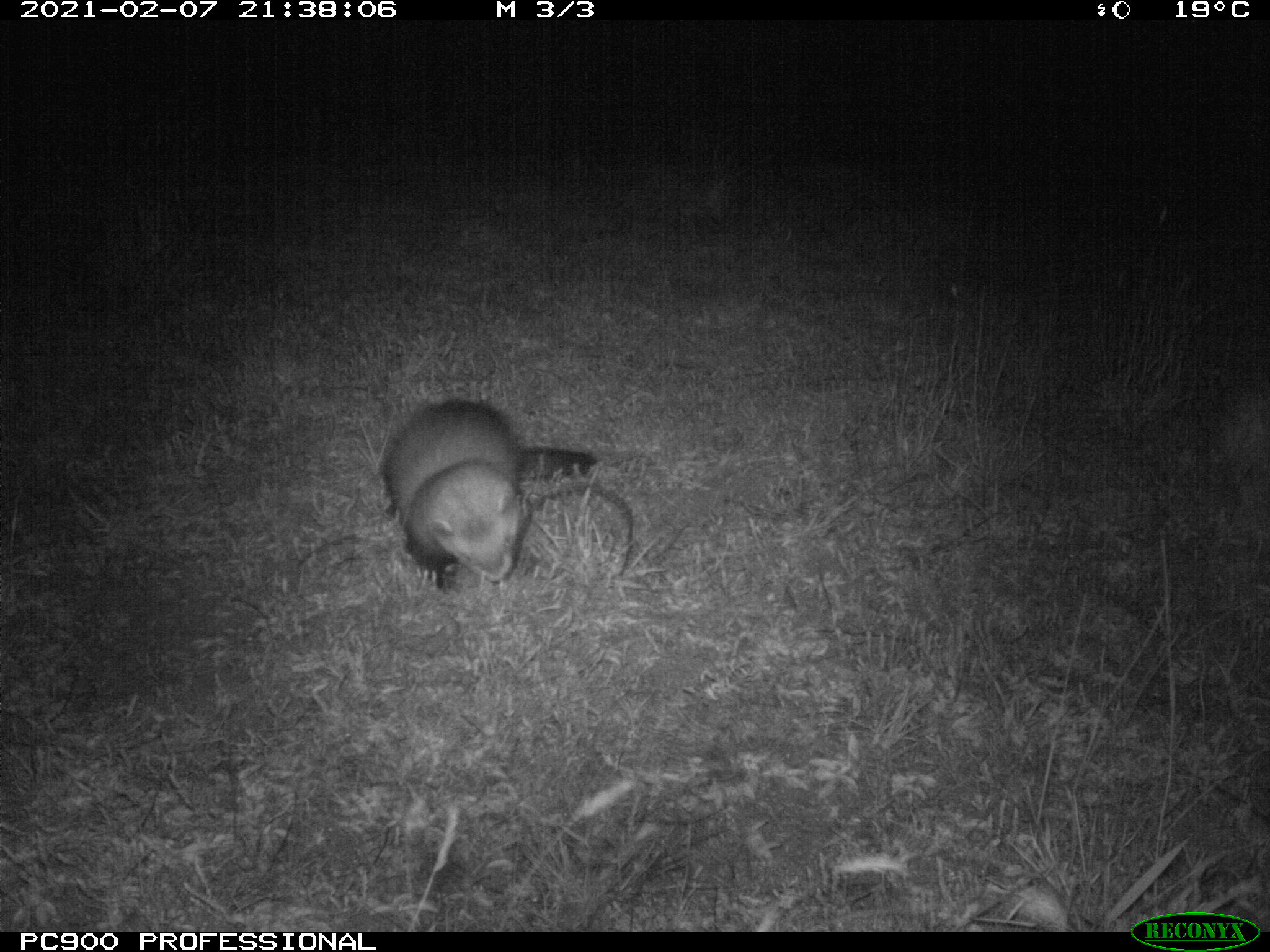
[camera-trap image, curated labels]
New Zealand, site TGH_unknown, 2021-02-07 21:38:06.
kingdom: Animalia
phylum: Chordata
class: Mammalia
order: Carnivora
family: Mustelidae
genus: Mustela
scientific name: Mustela furo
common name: ferret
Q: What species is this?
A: Ferret (Mustela furo).